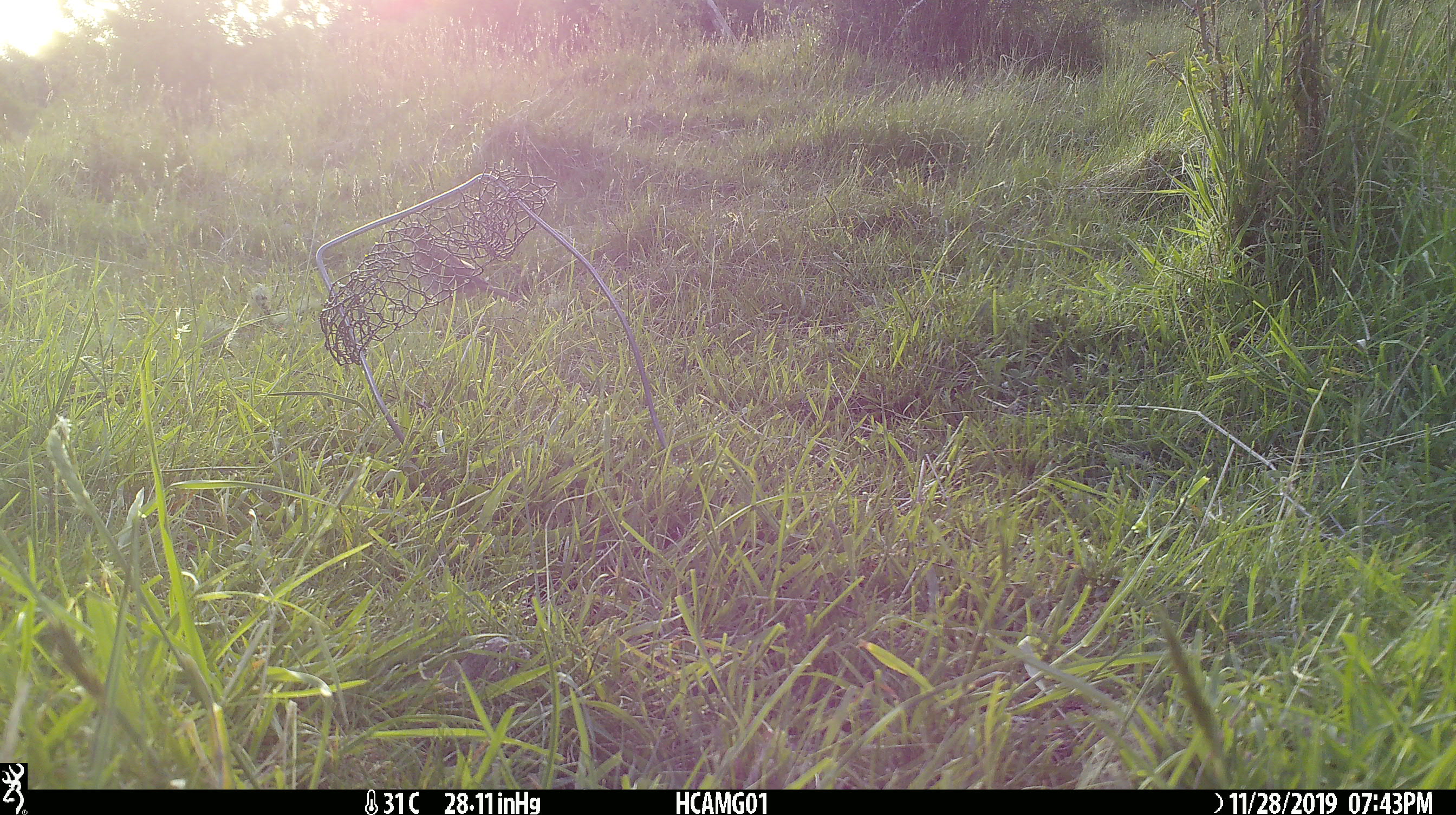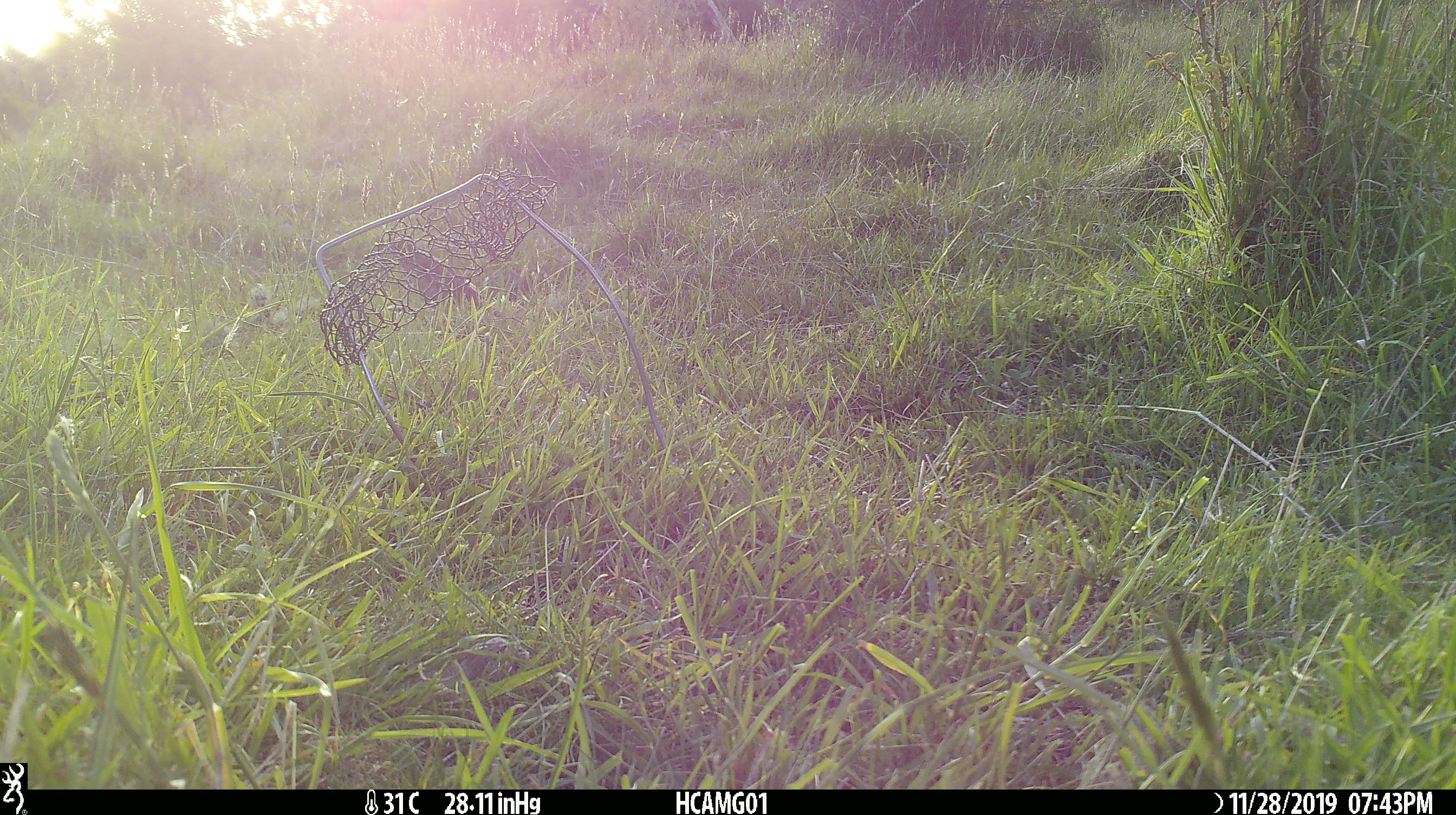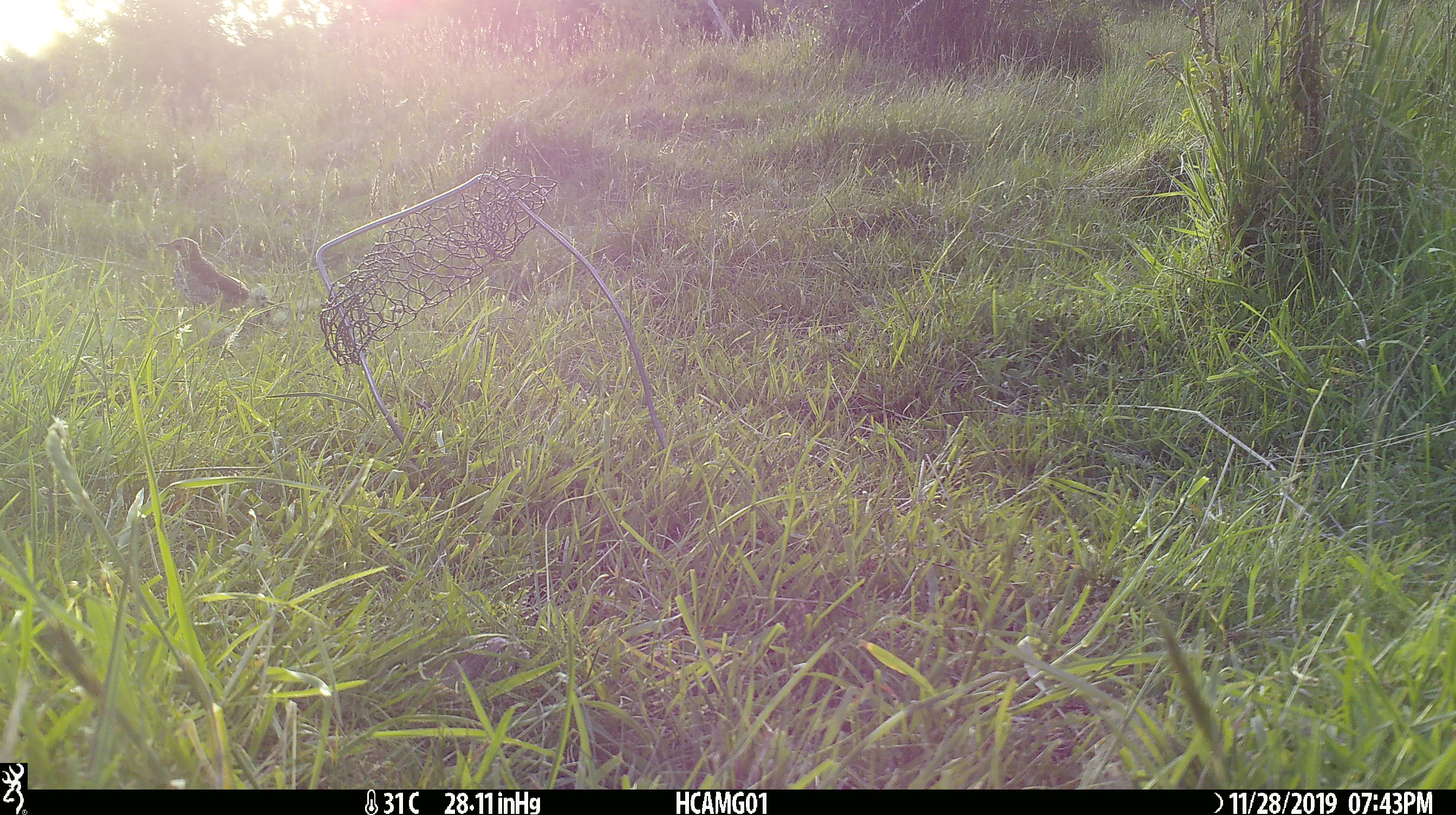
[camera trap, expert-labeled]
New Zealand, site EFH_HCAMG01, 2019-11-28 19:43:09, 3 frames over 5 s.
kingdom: Animalia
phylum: Chordata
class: Aves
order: Passeriformes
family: Turdidae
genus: Turdus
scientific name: Turdus philomelos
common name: song thrush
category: thrush